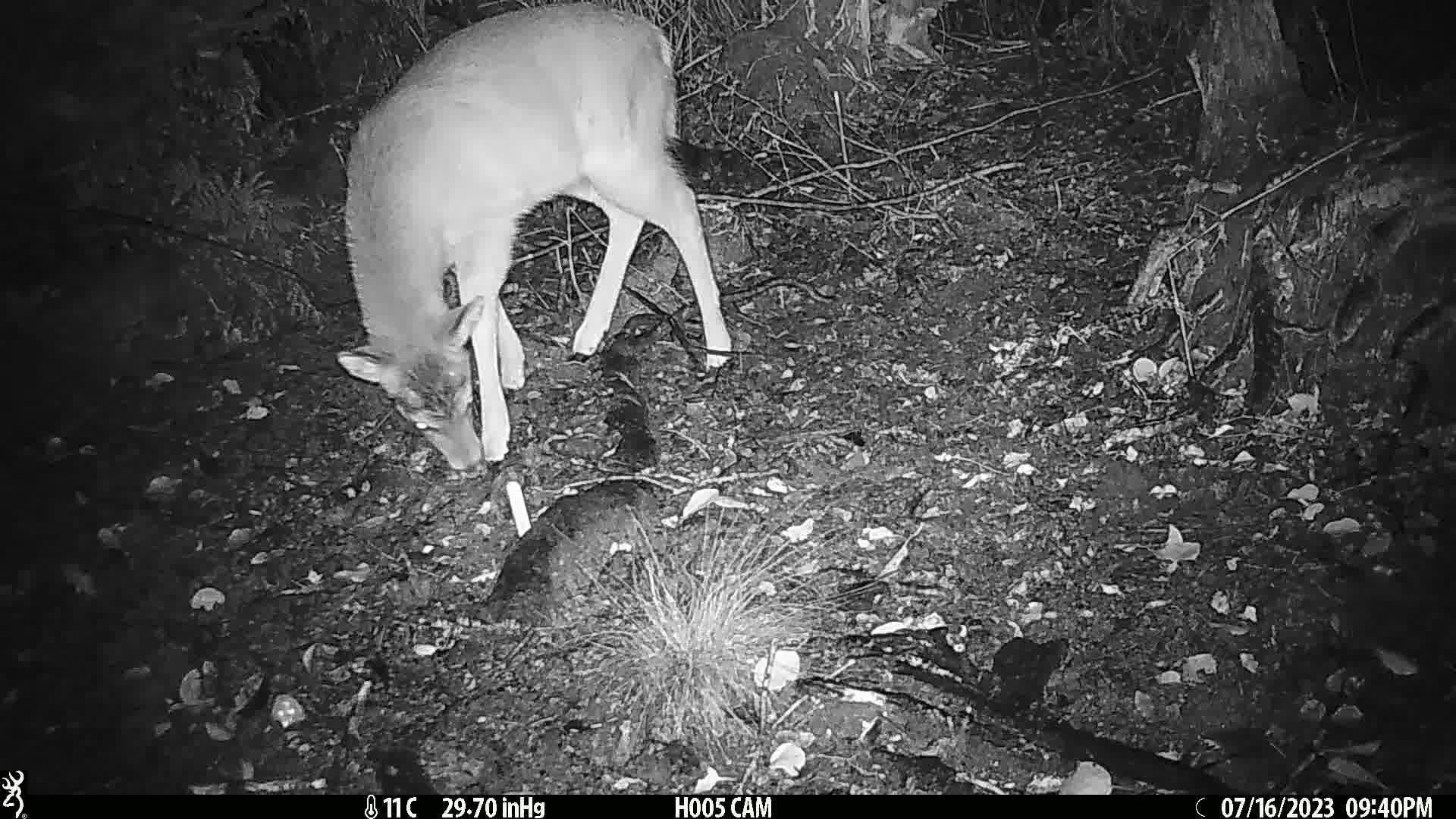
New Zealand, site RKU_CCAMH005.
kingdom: Animalia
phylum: Chordata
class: Mammalia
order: Artiodactyla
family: Cervidae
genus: Odocoileus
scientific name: Odocoileus virginianus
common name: white-tailed deer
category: white tailed deer